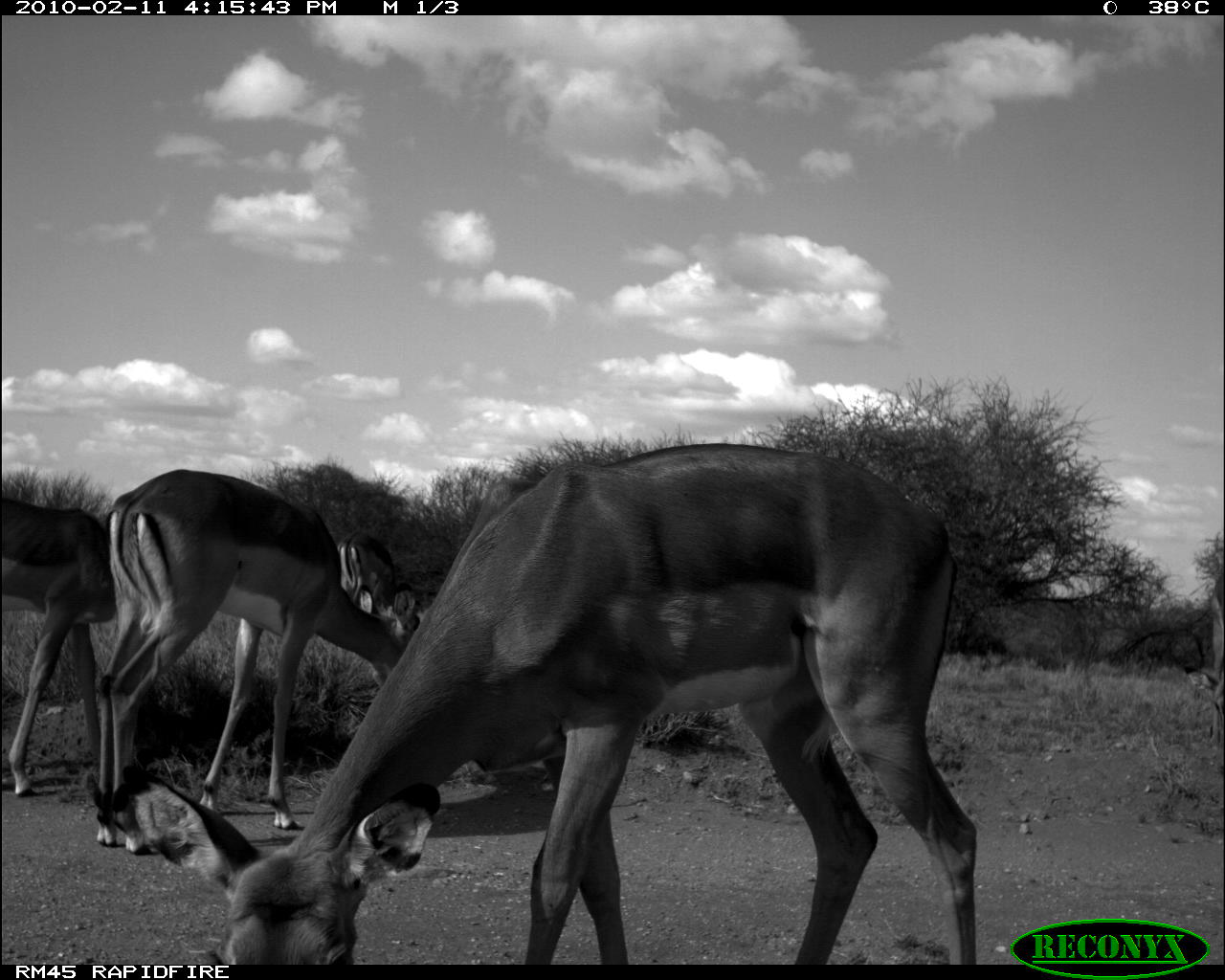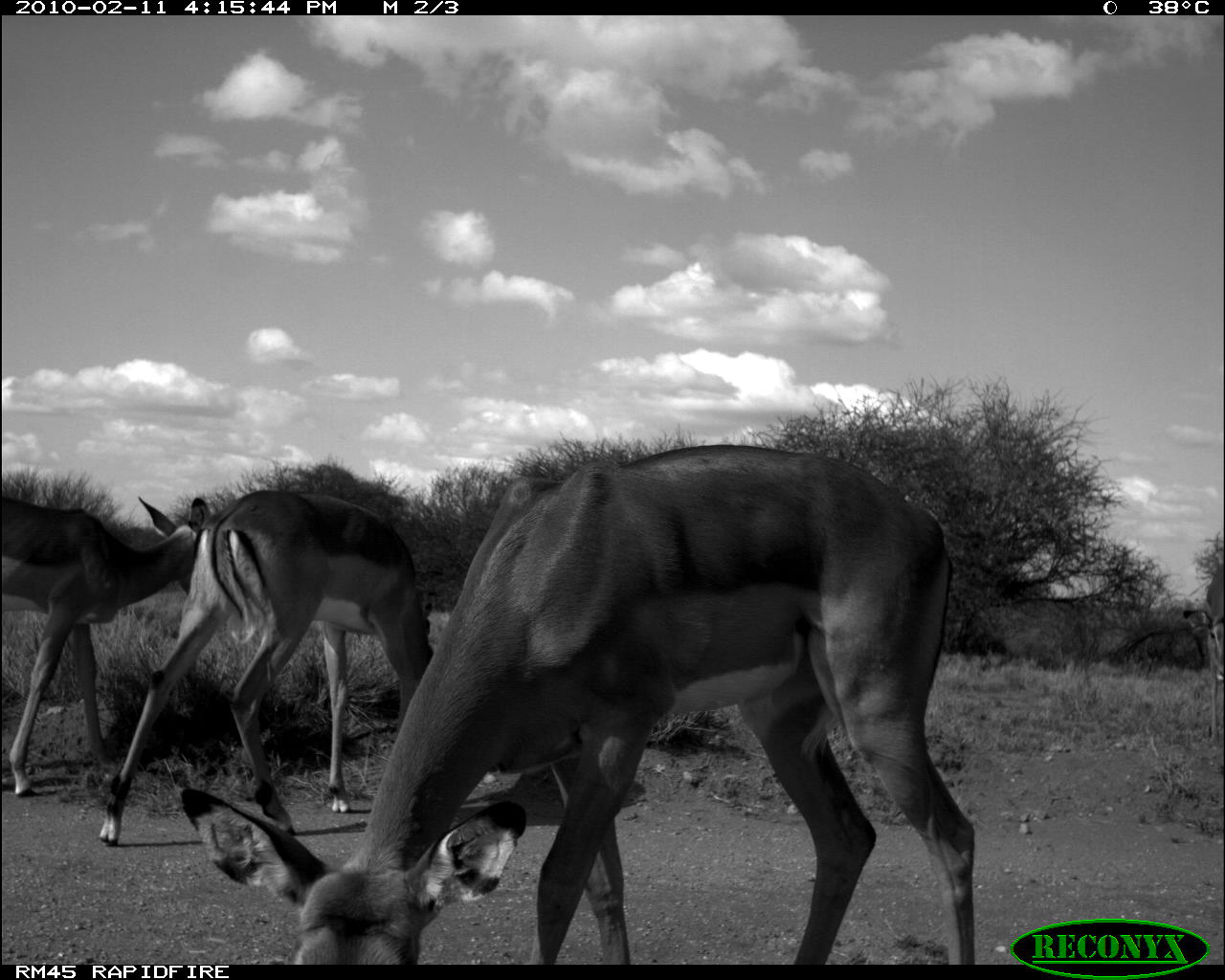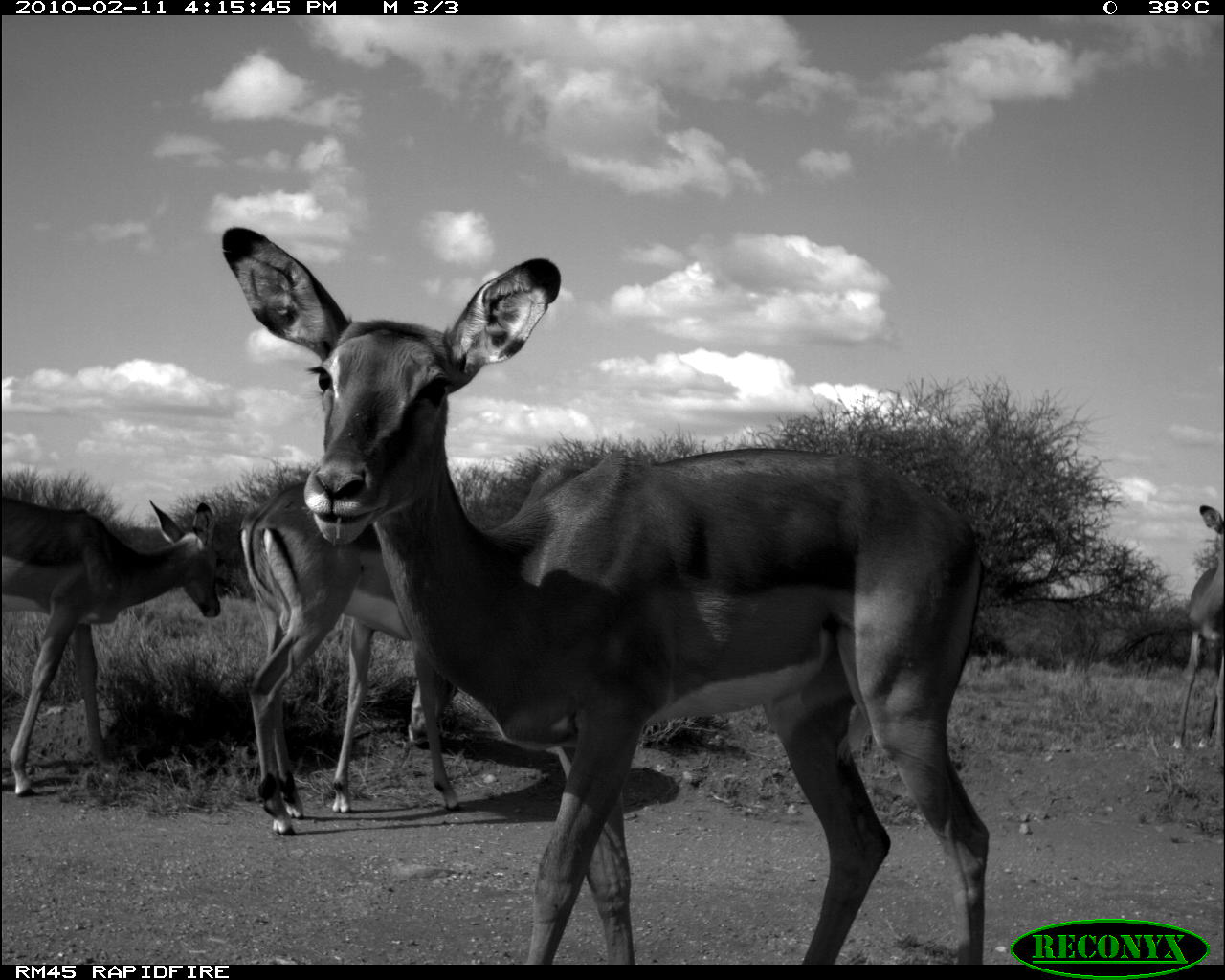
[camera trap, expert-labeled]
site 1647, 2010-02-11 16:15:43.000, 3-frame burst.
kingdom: Animalia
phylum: Chordata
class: Mammalia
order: Artiodactyla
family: Bovidae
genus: Aepyceros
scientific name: Aepyceros melampus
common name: impala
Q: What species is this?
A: Aepyceros melampus (impala).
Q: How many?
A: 4.